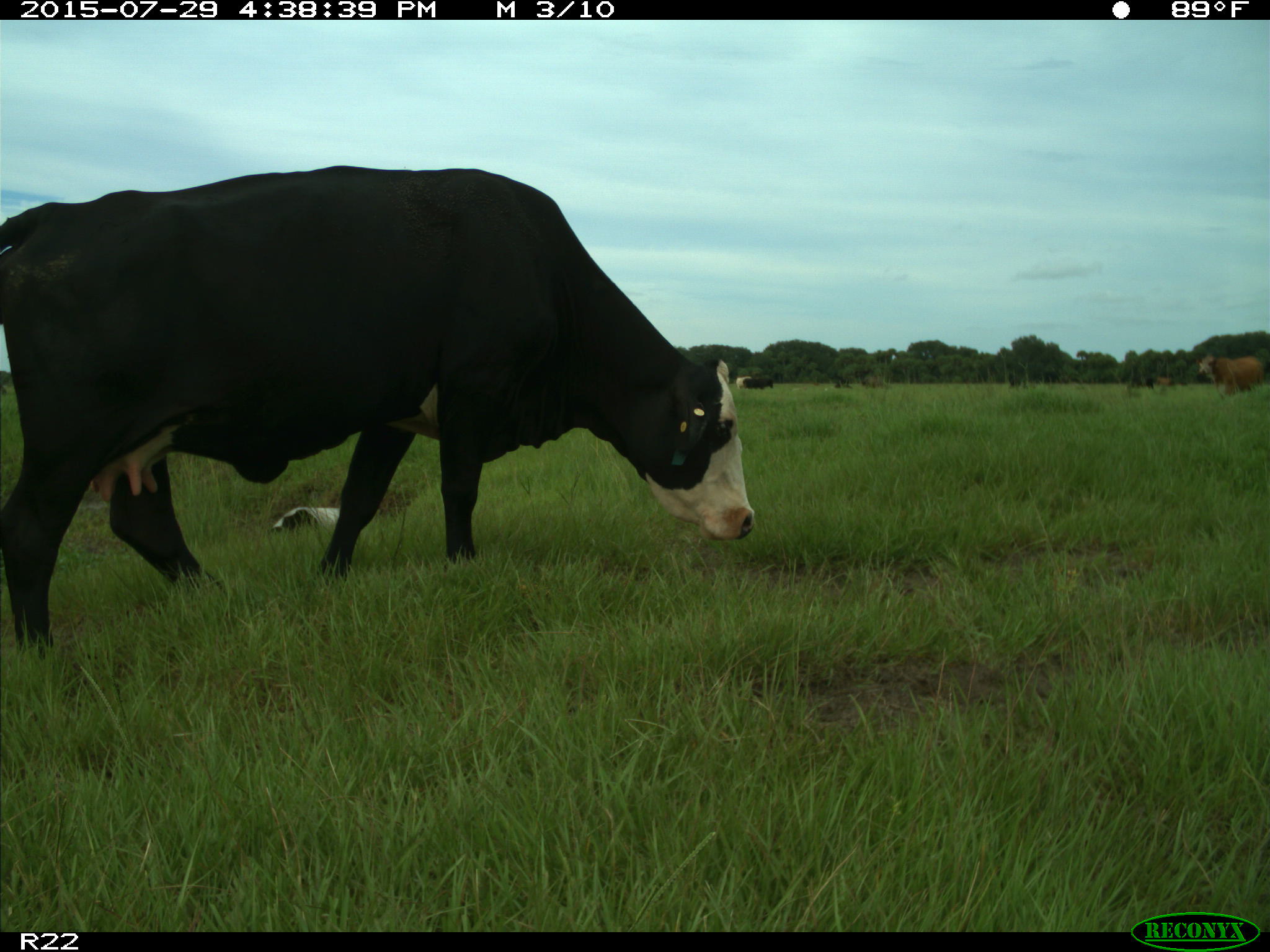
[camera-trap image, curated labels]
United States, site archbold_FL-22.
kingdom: Animalia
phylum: Chordata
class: Mammalia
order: Artiodactyla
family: Bovidae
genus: Bos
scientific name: Bos taurus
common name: domestic cow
Bos taurus (domestic cow).